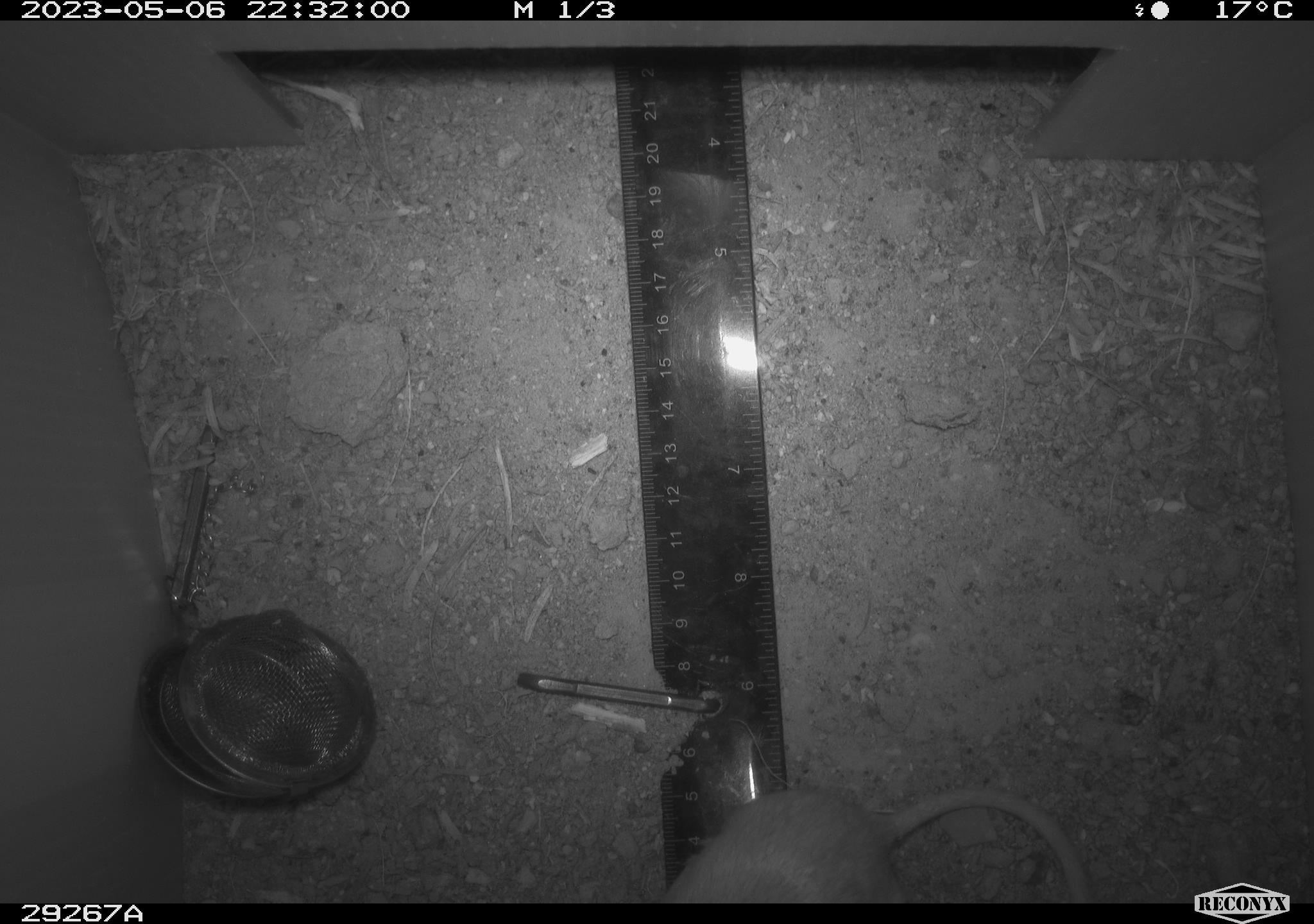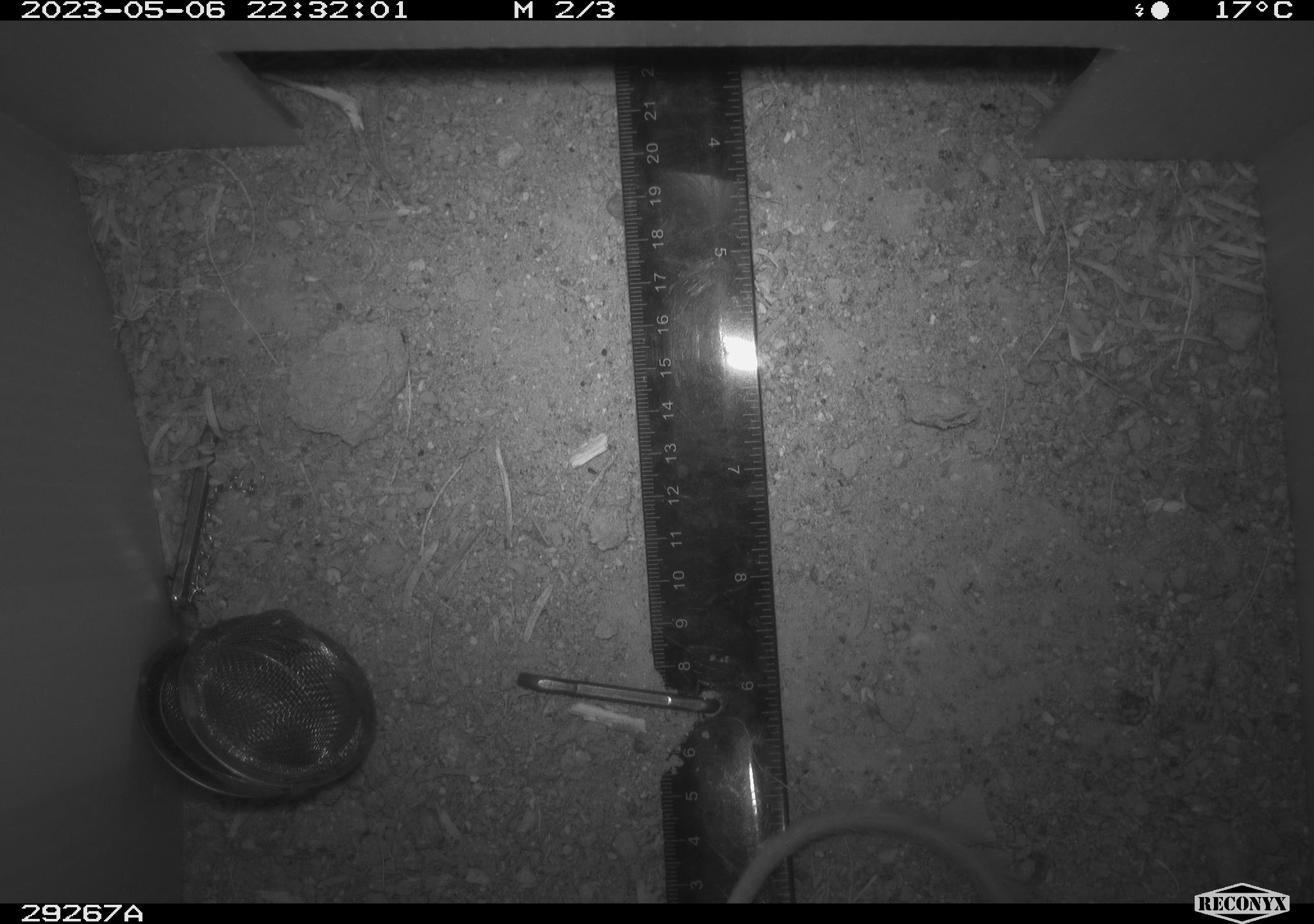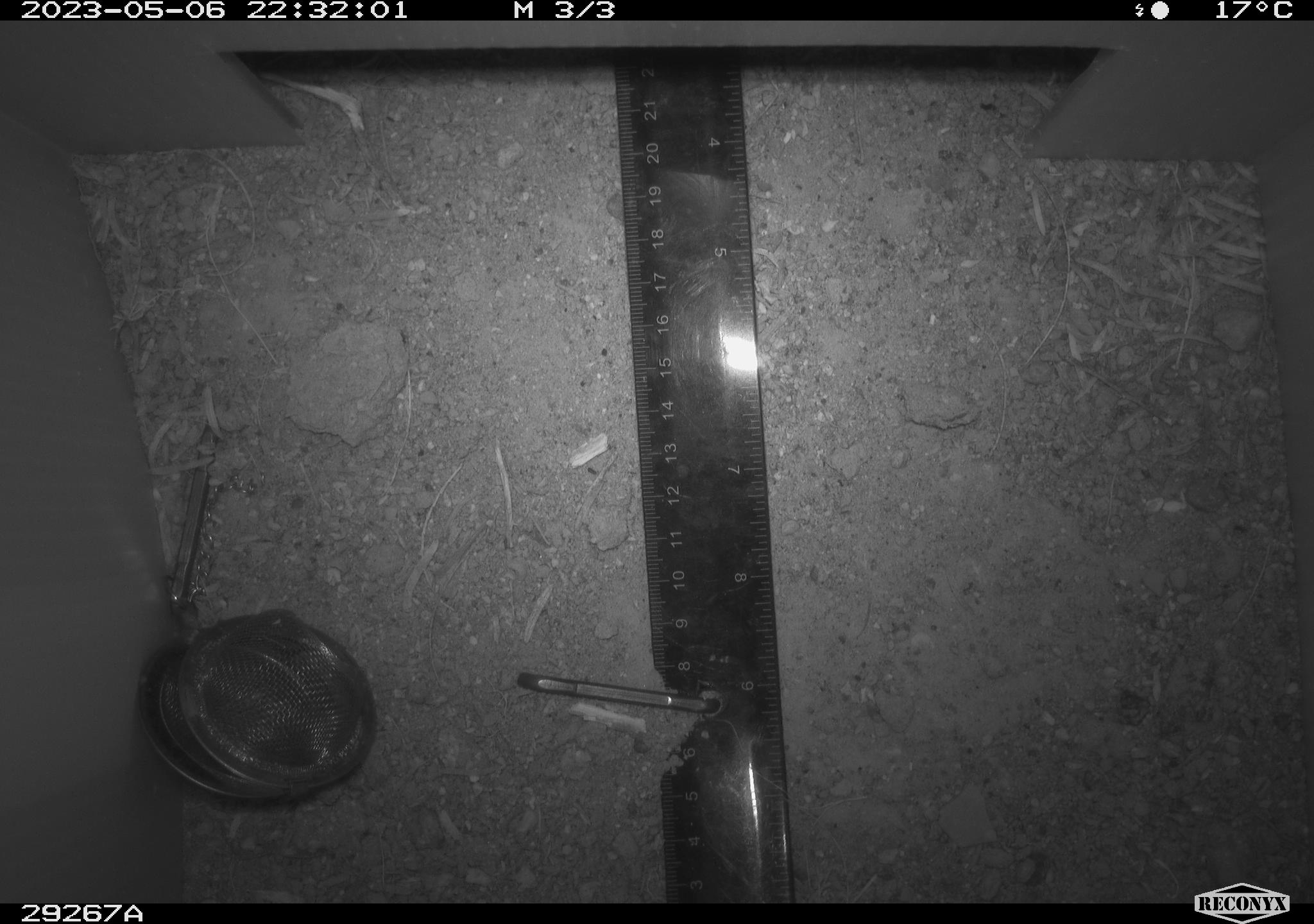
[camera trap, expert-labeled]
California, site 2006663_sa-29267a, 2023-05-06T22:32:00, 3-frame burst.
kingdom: Animalia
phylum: Chordata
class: Mammalia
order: Rodentia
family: Heteromyidae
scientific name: Heteromyidae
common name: kangaroo rats and pocket mice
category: heteromyidae family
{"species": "heteromyidae family (kangaroo rats and pocket mice) (Heteromyidae)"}